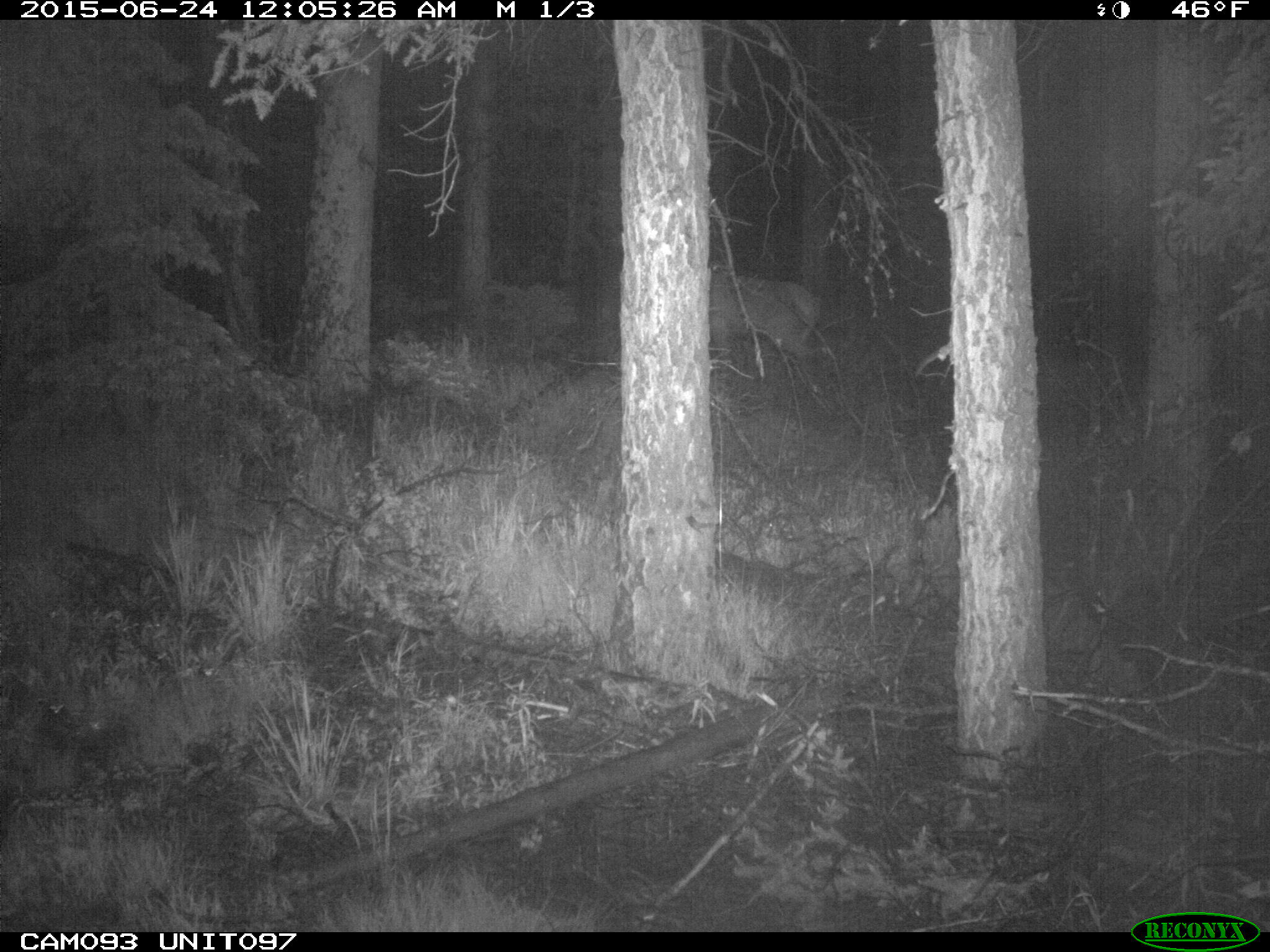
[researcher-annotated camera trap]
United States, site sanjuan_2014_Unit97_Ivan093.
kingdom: Animalia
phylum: Chordata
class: Mammalia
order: Artiodactyla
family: Cervidae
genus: Cervus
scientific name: Cervus elaphus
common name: red deer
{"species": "Cervus elaphus (red deer)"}